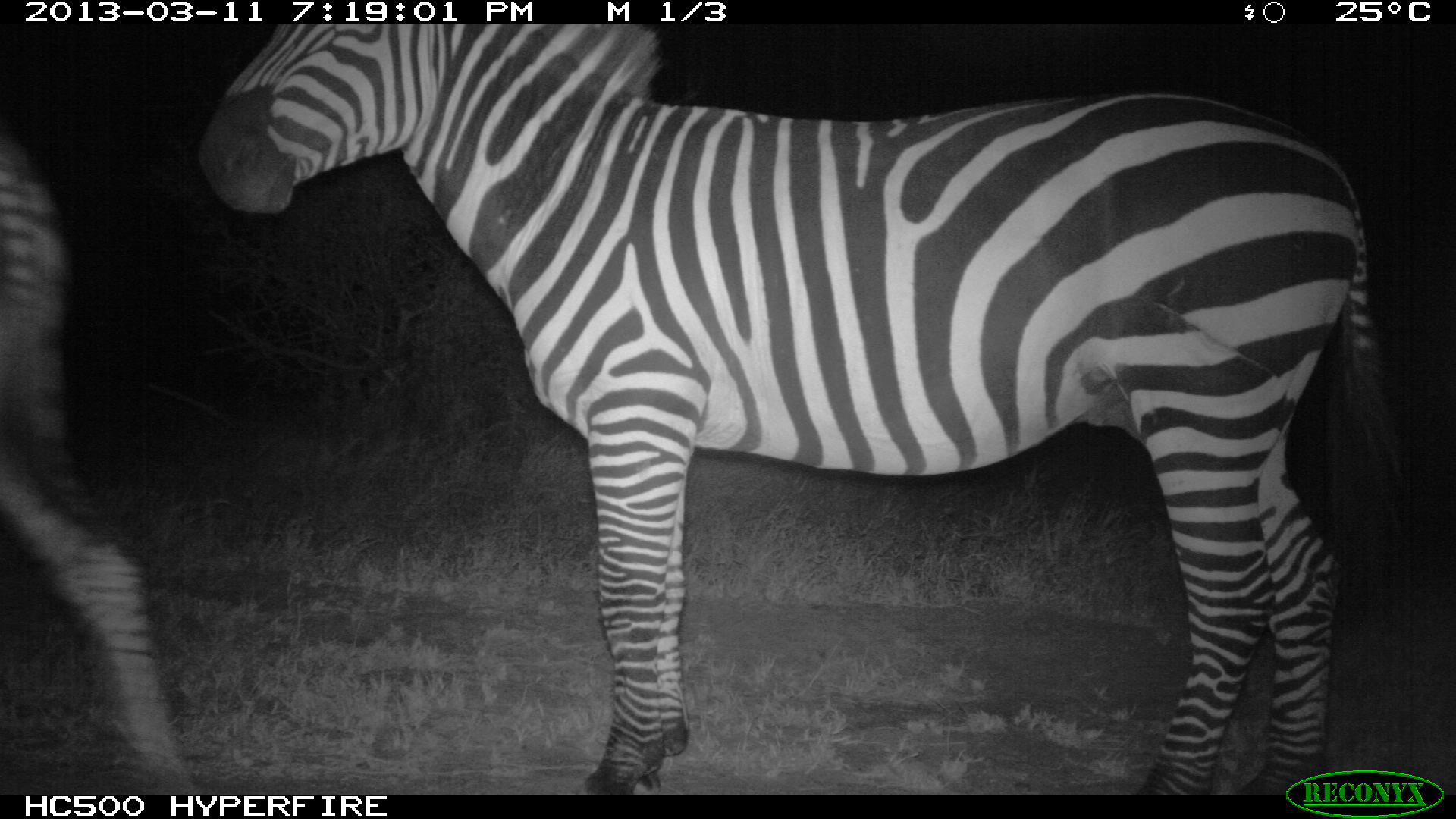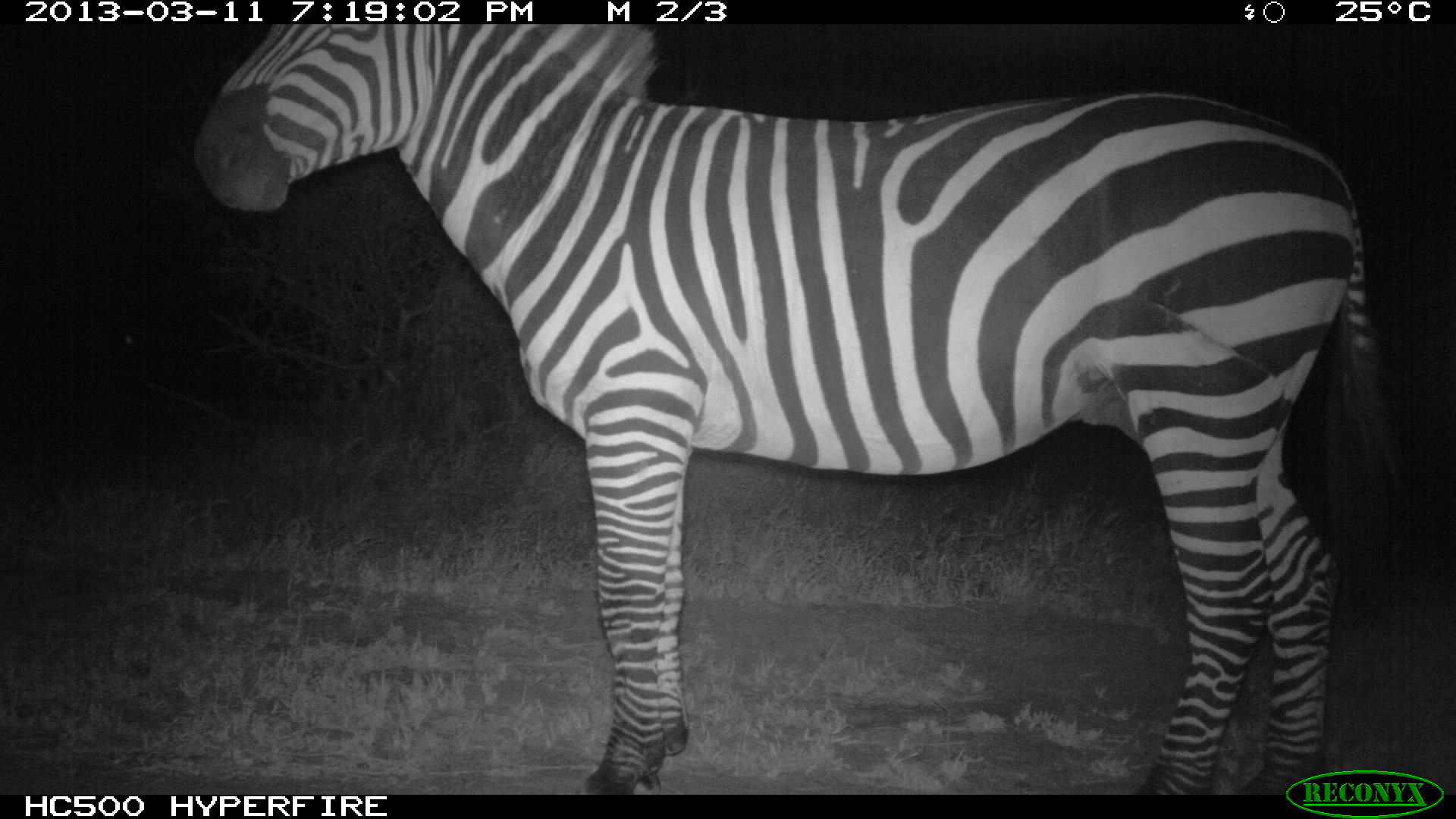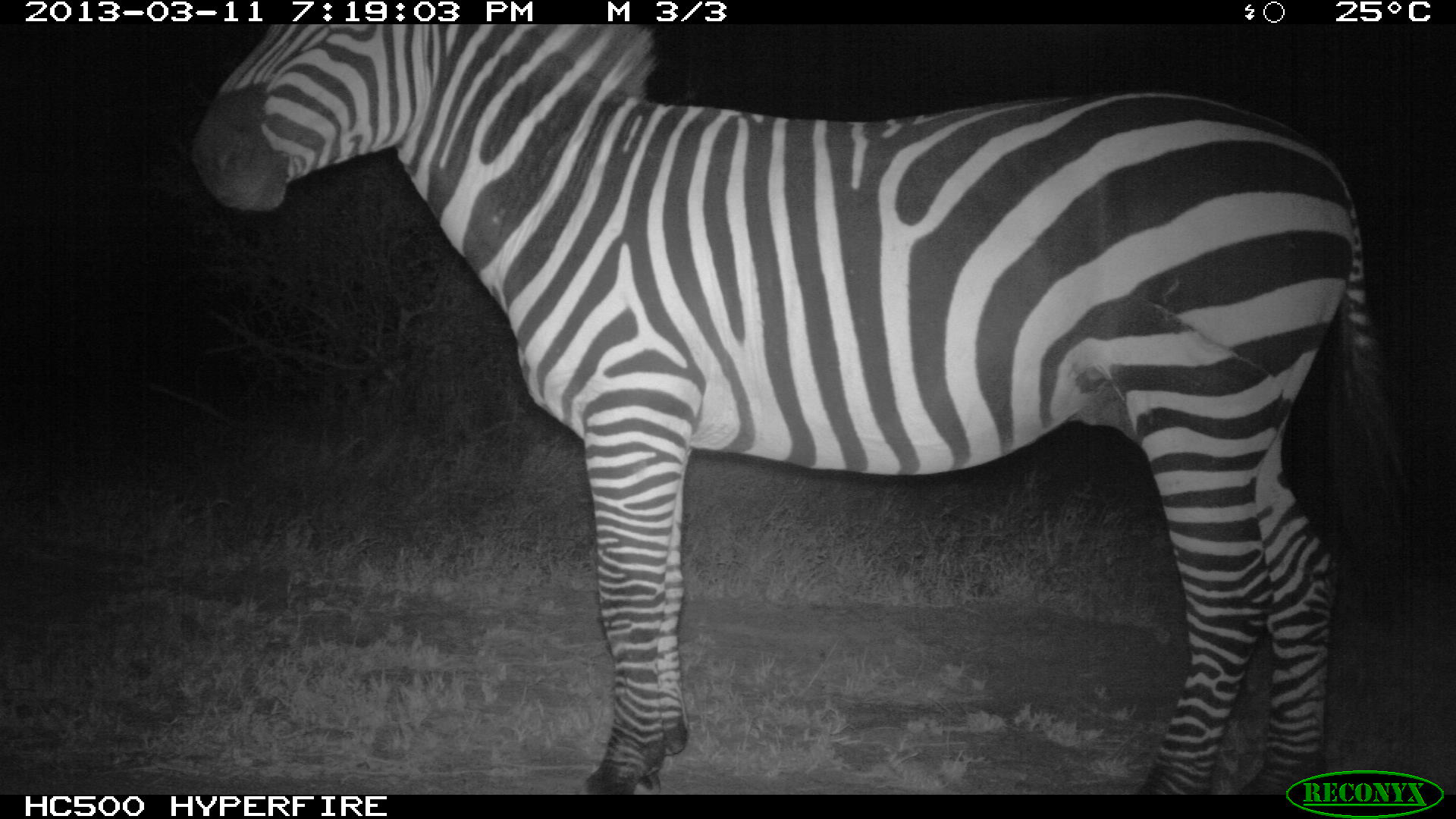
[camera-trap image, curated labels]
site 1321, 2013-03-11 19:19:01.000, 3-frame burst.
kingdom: Animalia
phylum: Chordata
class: Mammalia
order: Perissodactyla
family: Equidae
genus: Equus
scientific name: Equus quagga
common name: plains zebra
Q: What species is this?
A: Equus quagga (plains zebra).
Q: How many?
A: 2.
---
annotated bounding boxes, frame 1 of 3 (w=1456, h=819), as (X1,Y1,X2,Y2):
equus quagga: (198,24,1401,795); (0,117,196,796)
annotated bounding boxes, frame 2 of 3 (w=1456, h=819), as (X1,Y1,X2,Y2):
equus quagga: (190,15,1393,792)